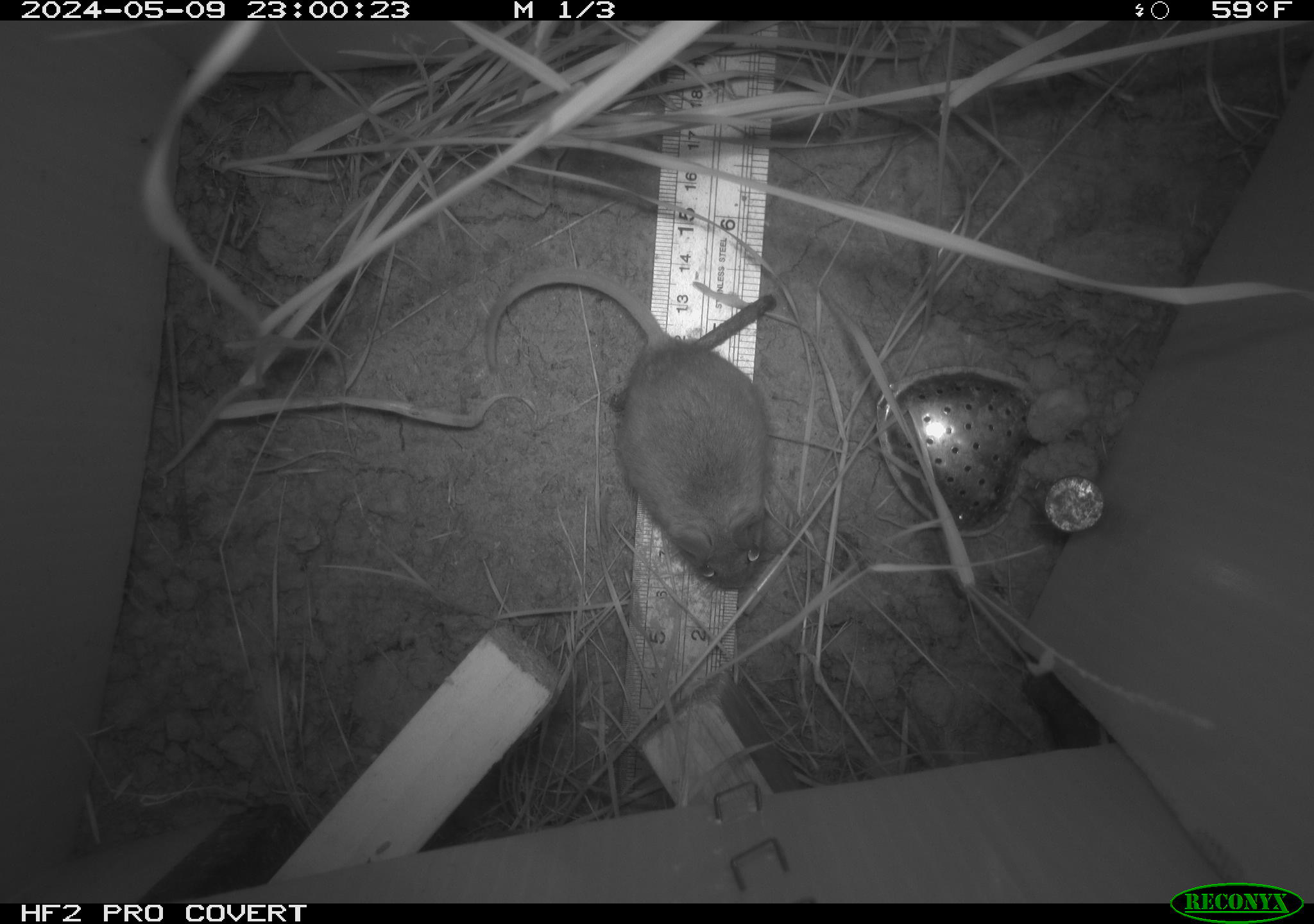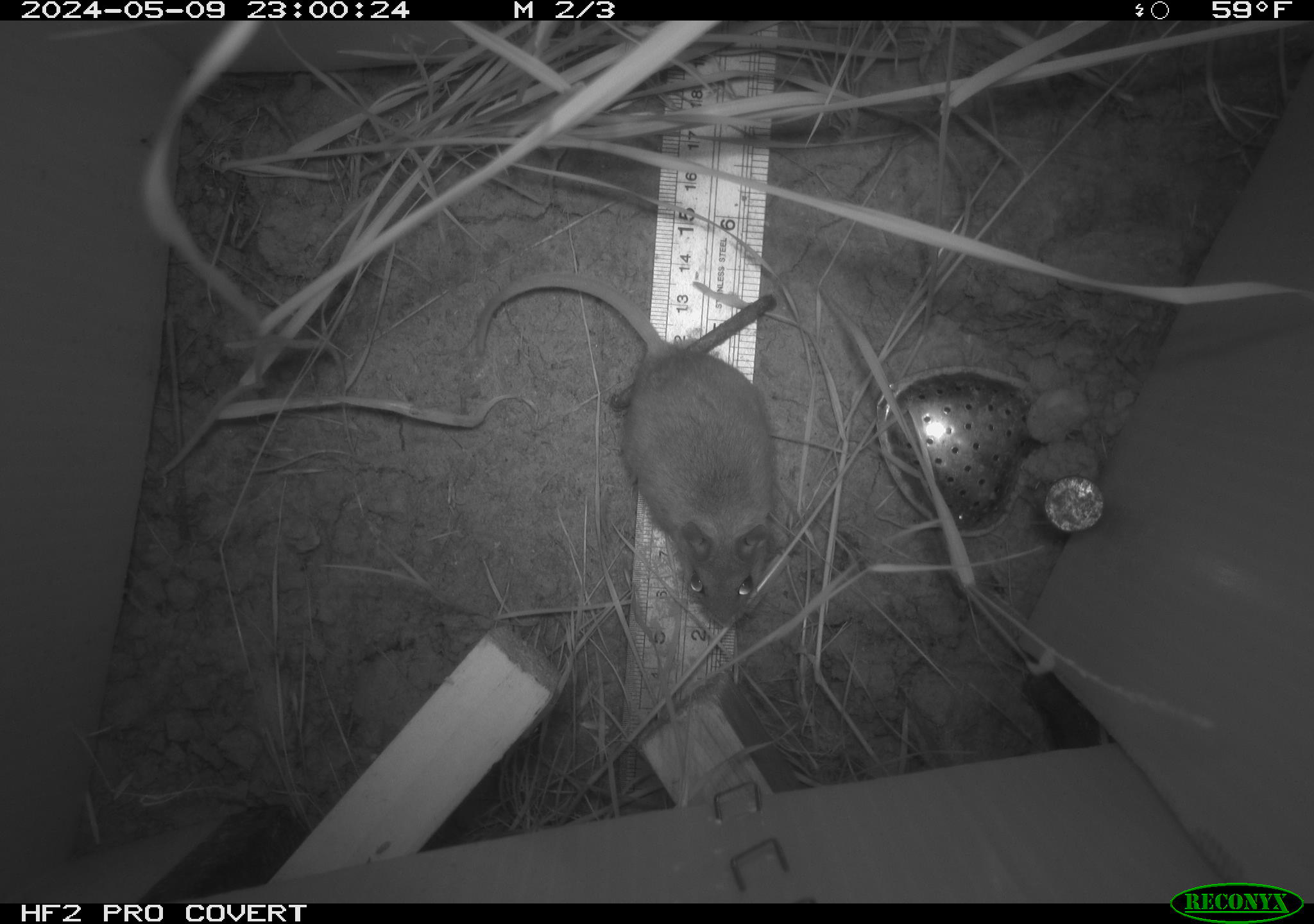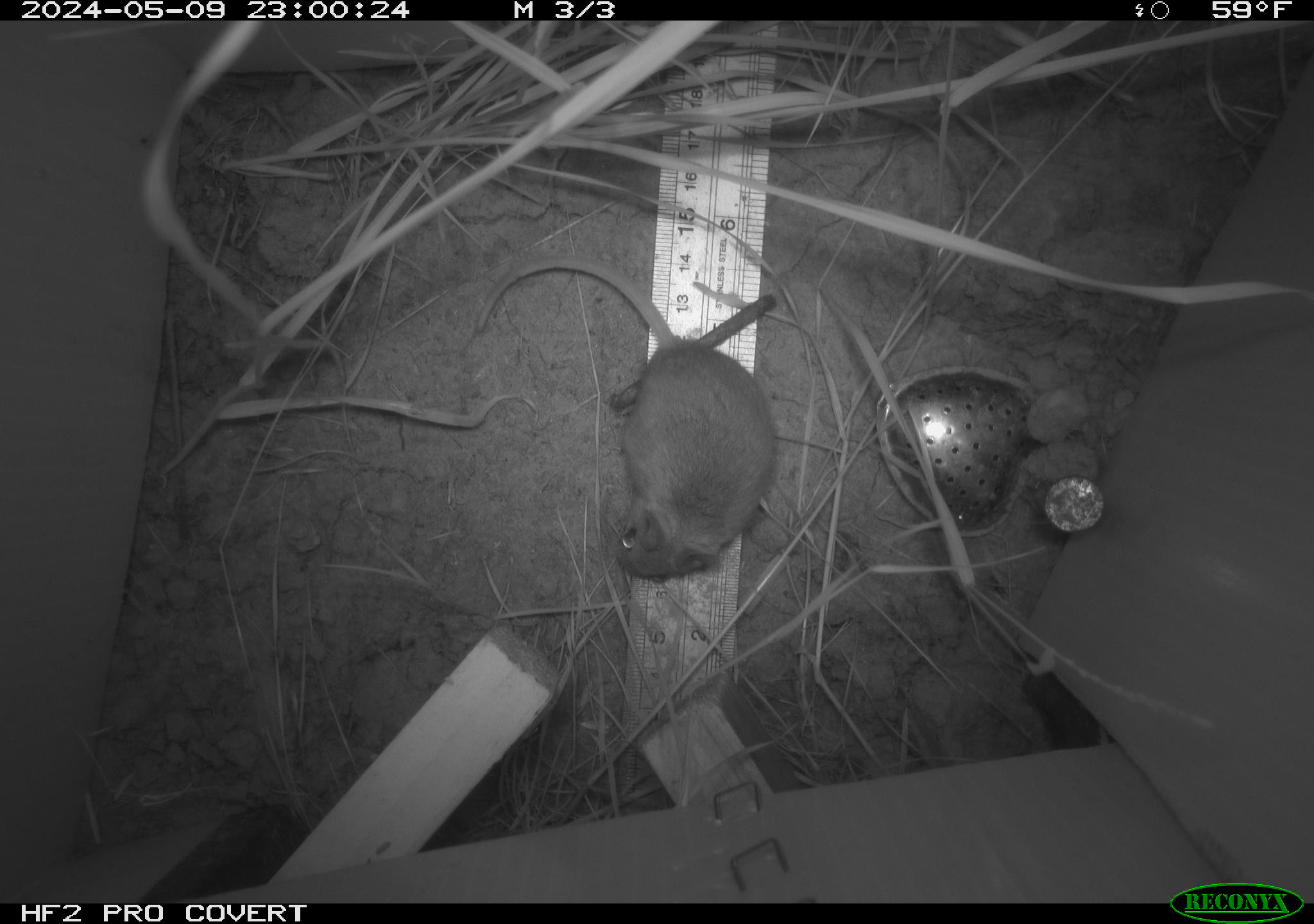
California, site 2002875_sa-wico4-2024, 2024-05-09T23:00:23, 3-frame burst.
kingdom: Animalia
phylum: Chordata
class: Mammalia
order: Rodentia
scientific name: Rodentia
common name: rodent